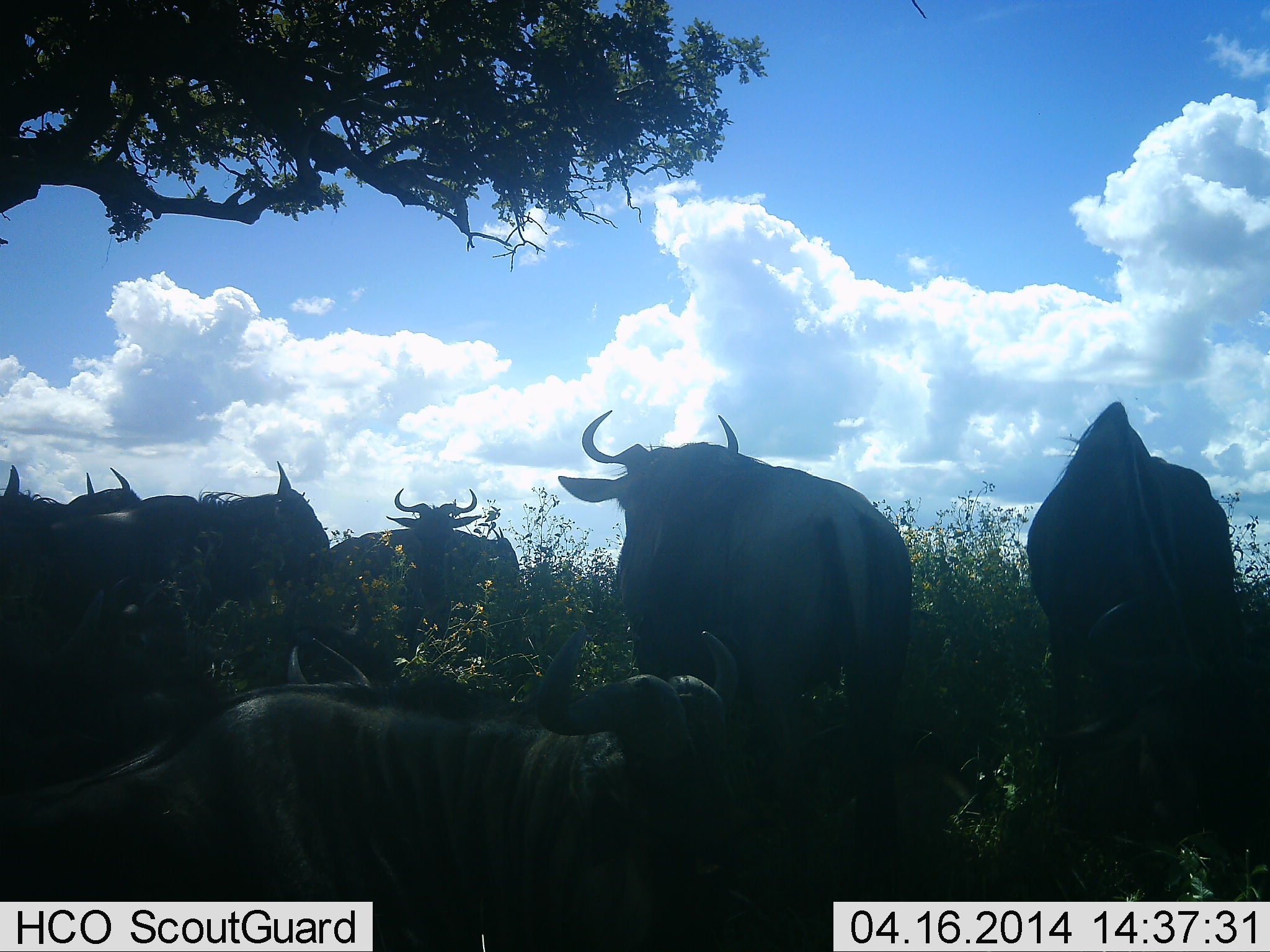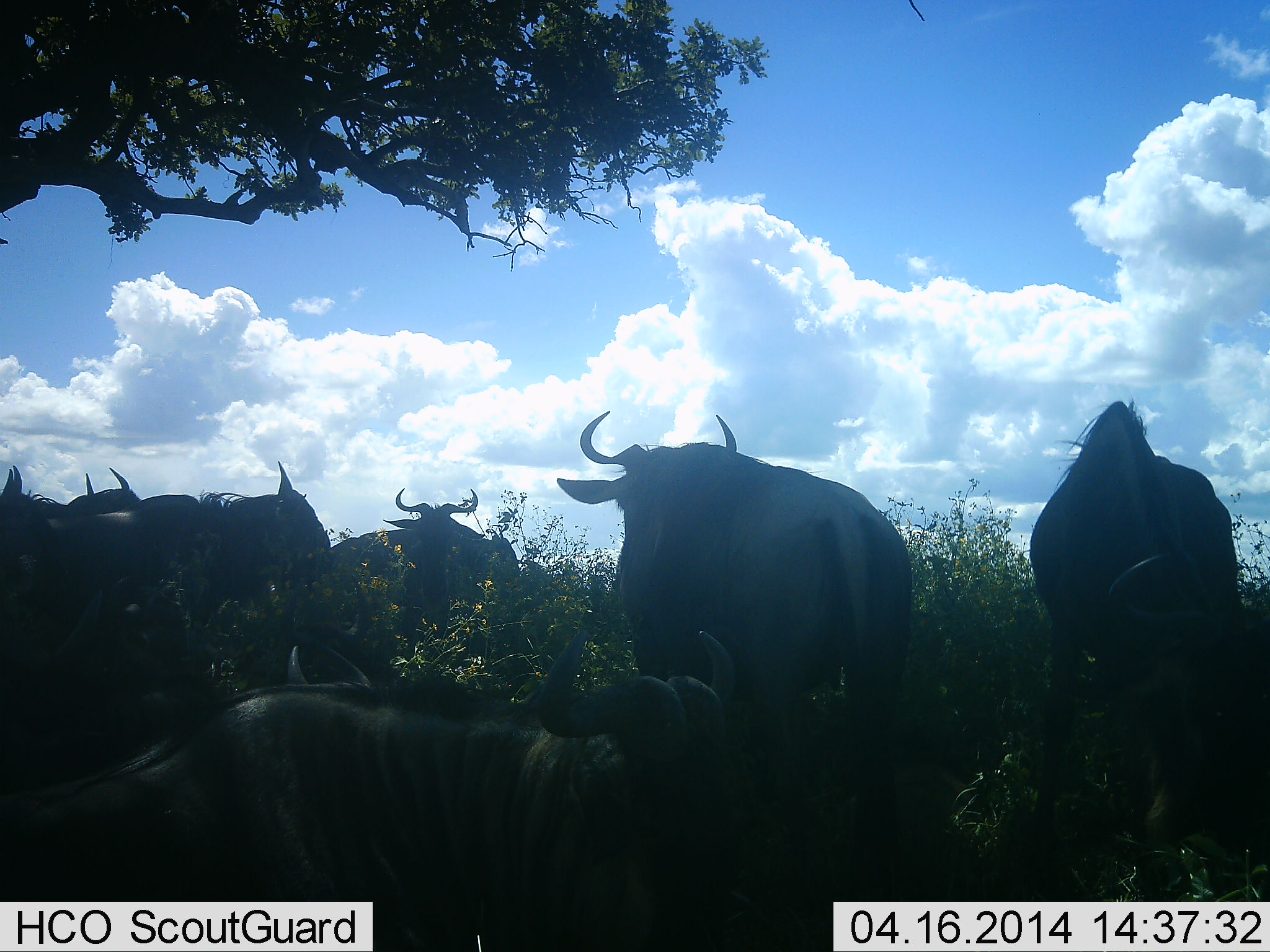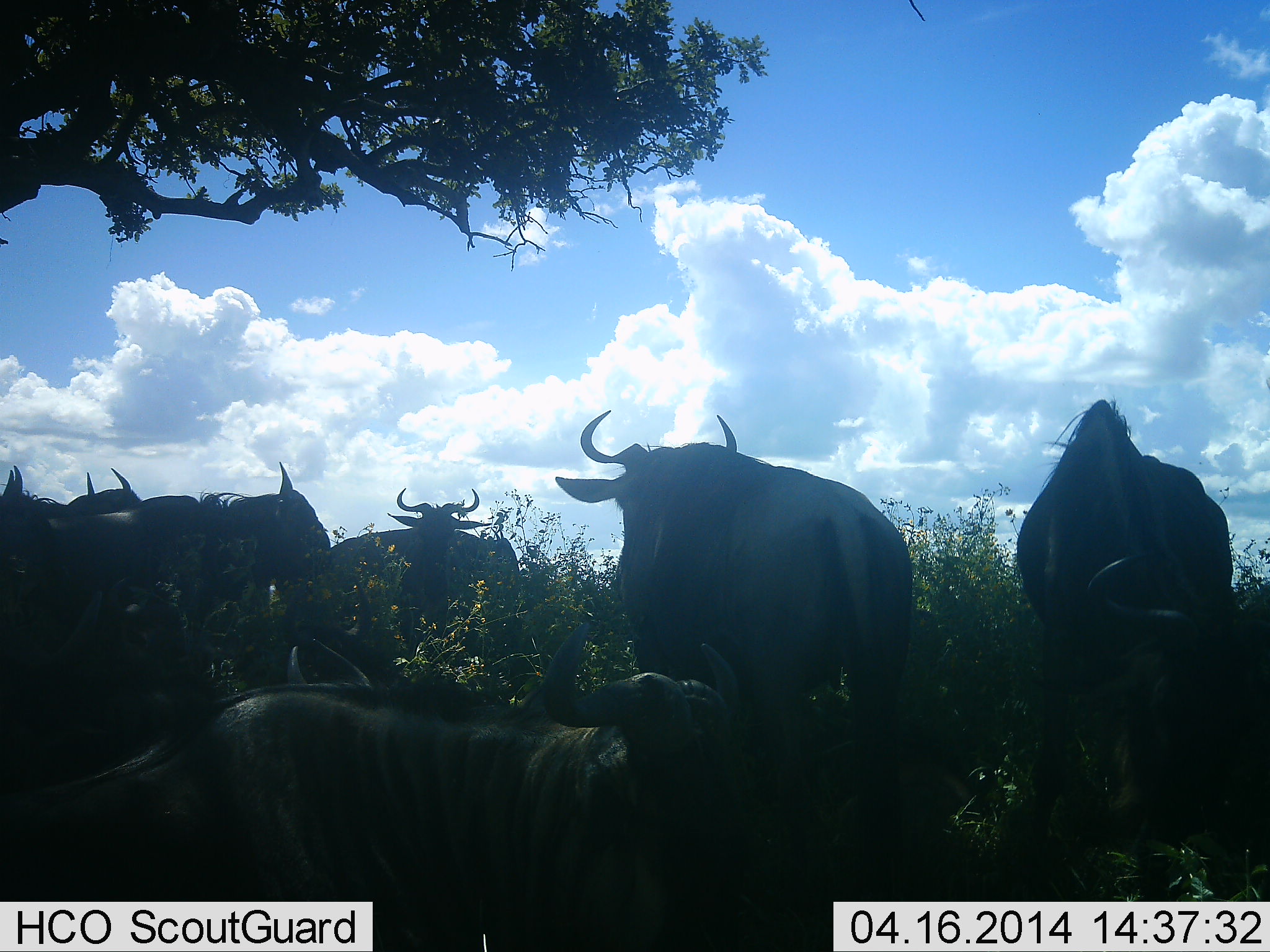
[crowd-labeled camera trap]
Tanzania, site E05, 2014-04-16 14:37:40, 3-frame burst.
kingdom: Animalia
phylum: Chordata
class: Mammalia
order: Artiodactyla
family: Bovidae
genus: Connochaetes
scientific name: Connochaetes taurinus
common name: blue wildebeest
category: wildebeest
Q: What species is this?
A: Wildebeest (blue wildebeest) (Connochaetes taurinus).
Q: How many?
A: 7.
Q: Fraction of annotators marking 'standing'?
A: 70%.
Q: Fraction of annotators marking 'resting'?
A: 80%.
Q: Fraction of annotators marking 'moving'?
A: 0%.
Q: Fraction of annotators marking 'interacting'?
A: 10%.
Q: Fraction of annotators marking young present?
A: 0%.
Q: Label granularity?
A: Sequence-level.